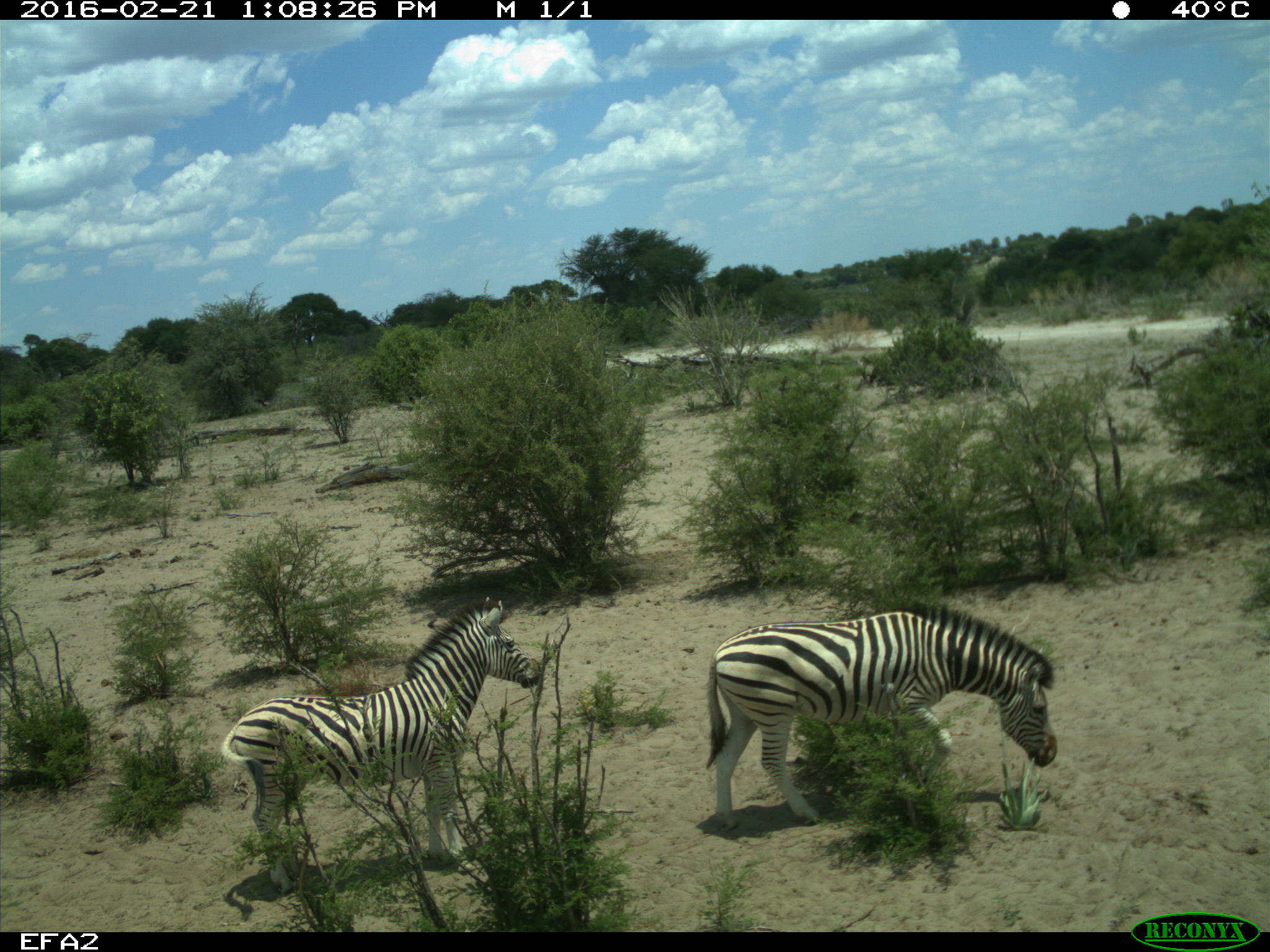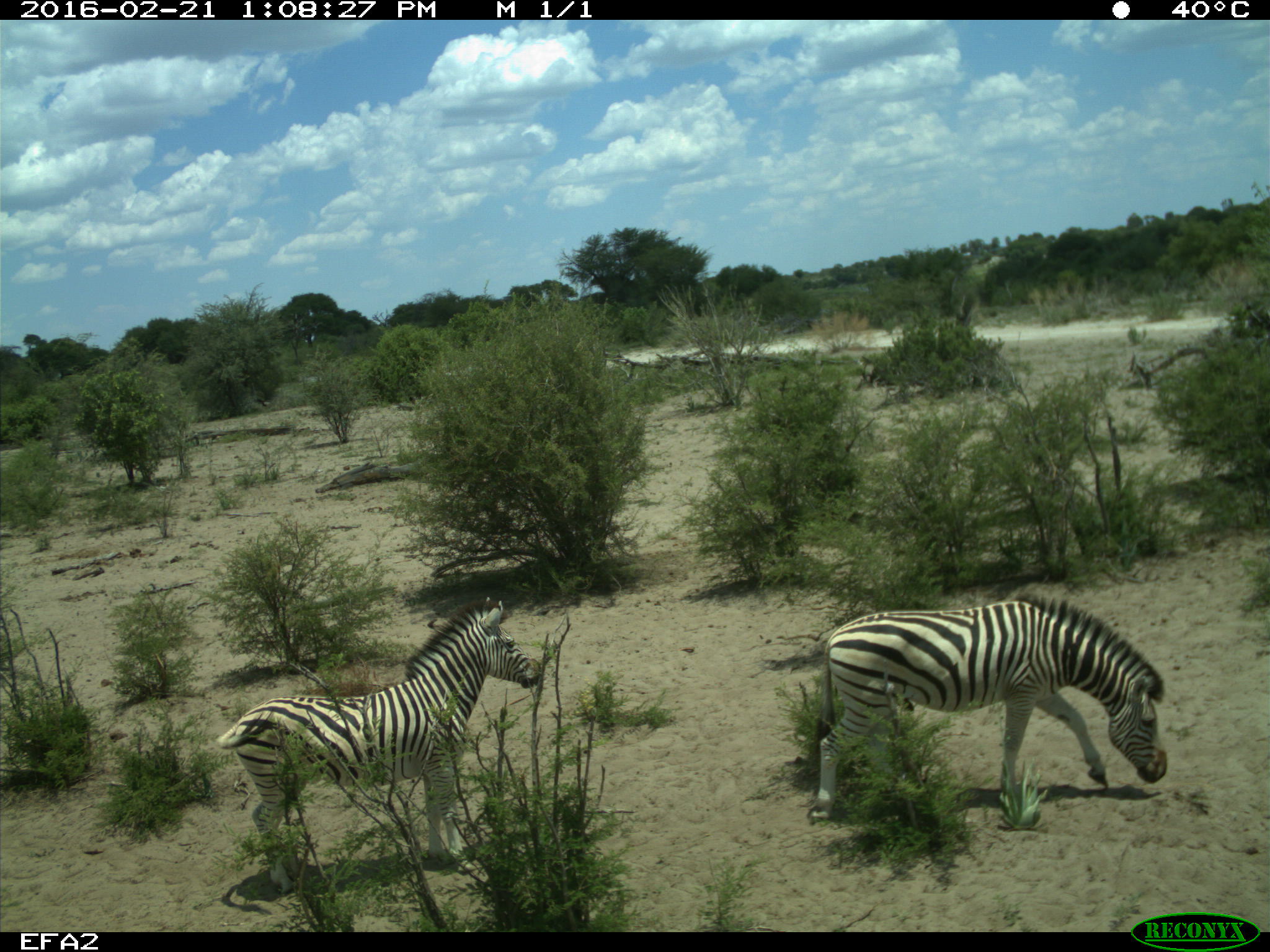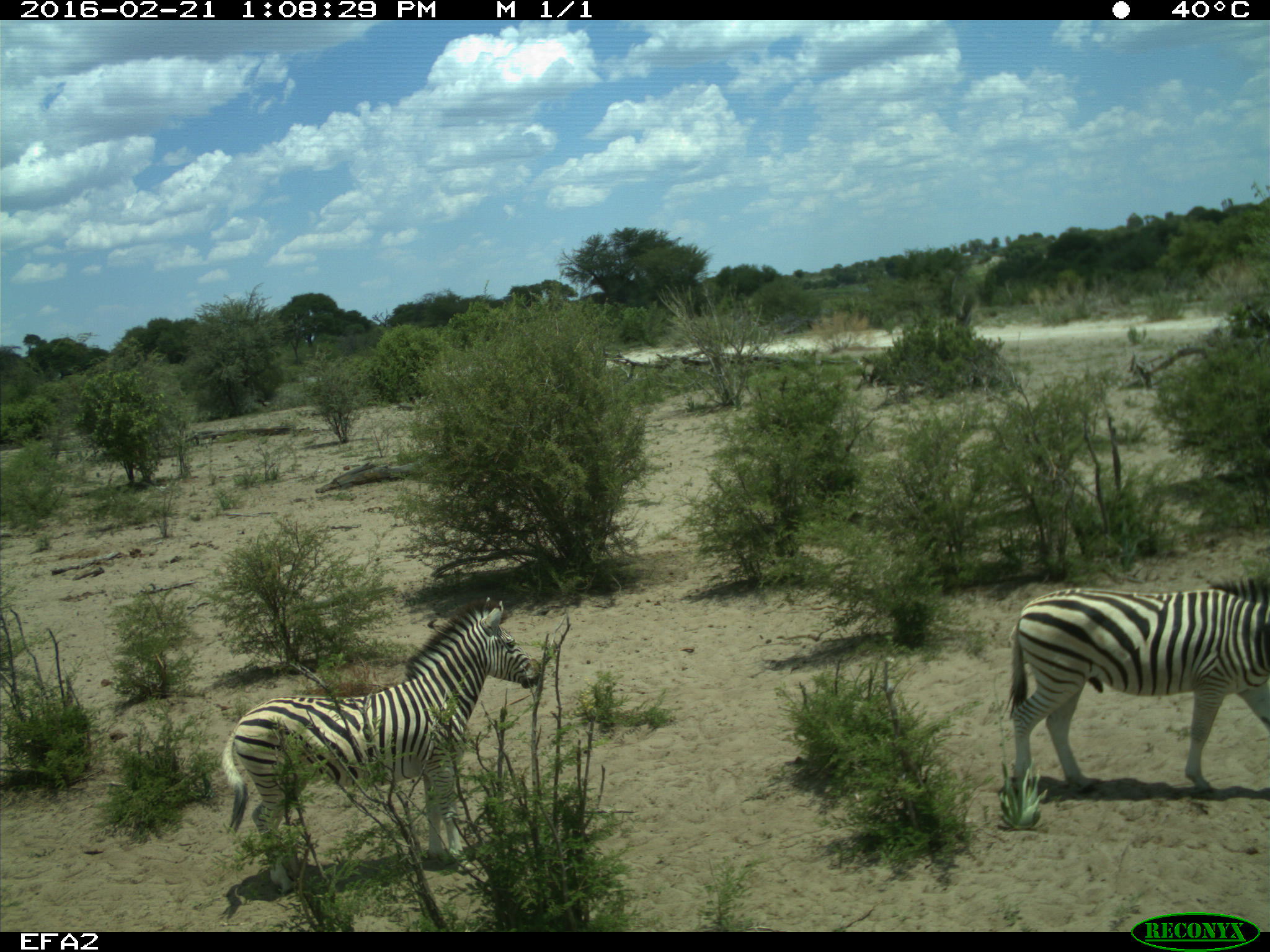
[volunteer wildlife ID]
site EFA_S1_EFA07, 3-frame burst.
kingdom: Animalia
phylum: Chordata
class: Mammalia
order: Perissodactyla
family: Equidae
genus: Equus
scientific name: Equus quagga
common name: plains zebra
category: zebraplains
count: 2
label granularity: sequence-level